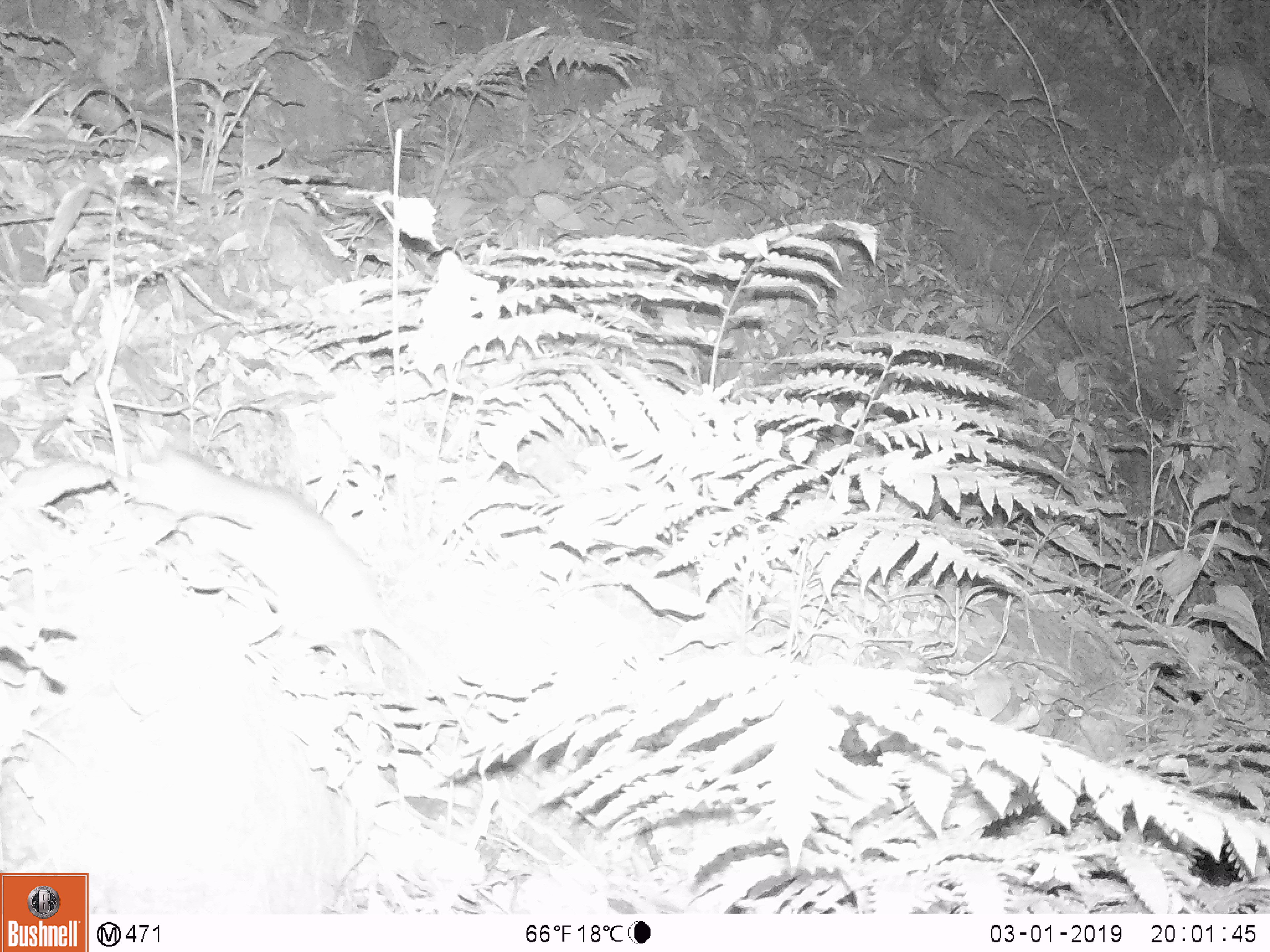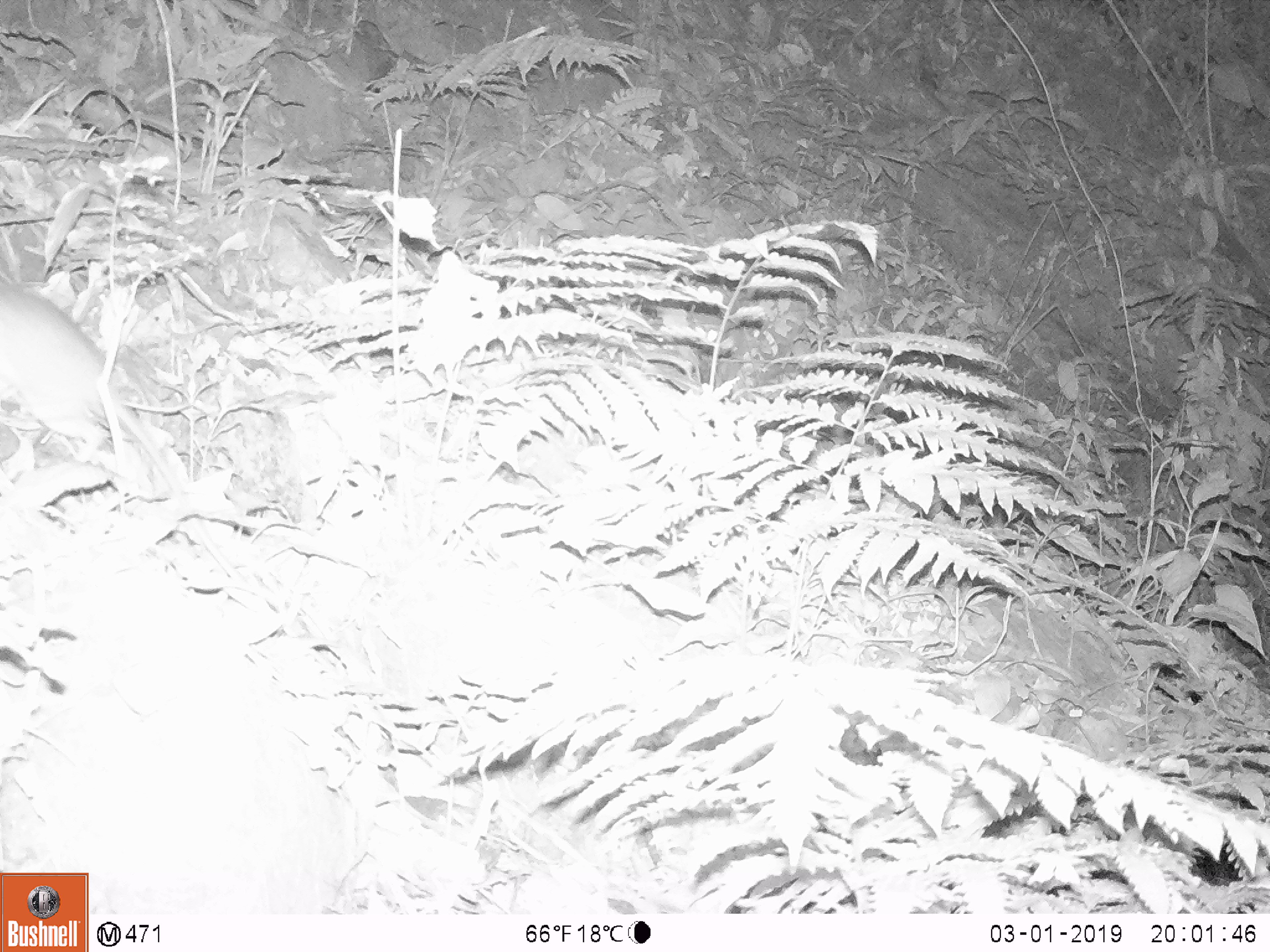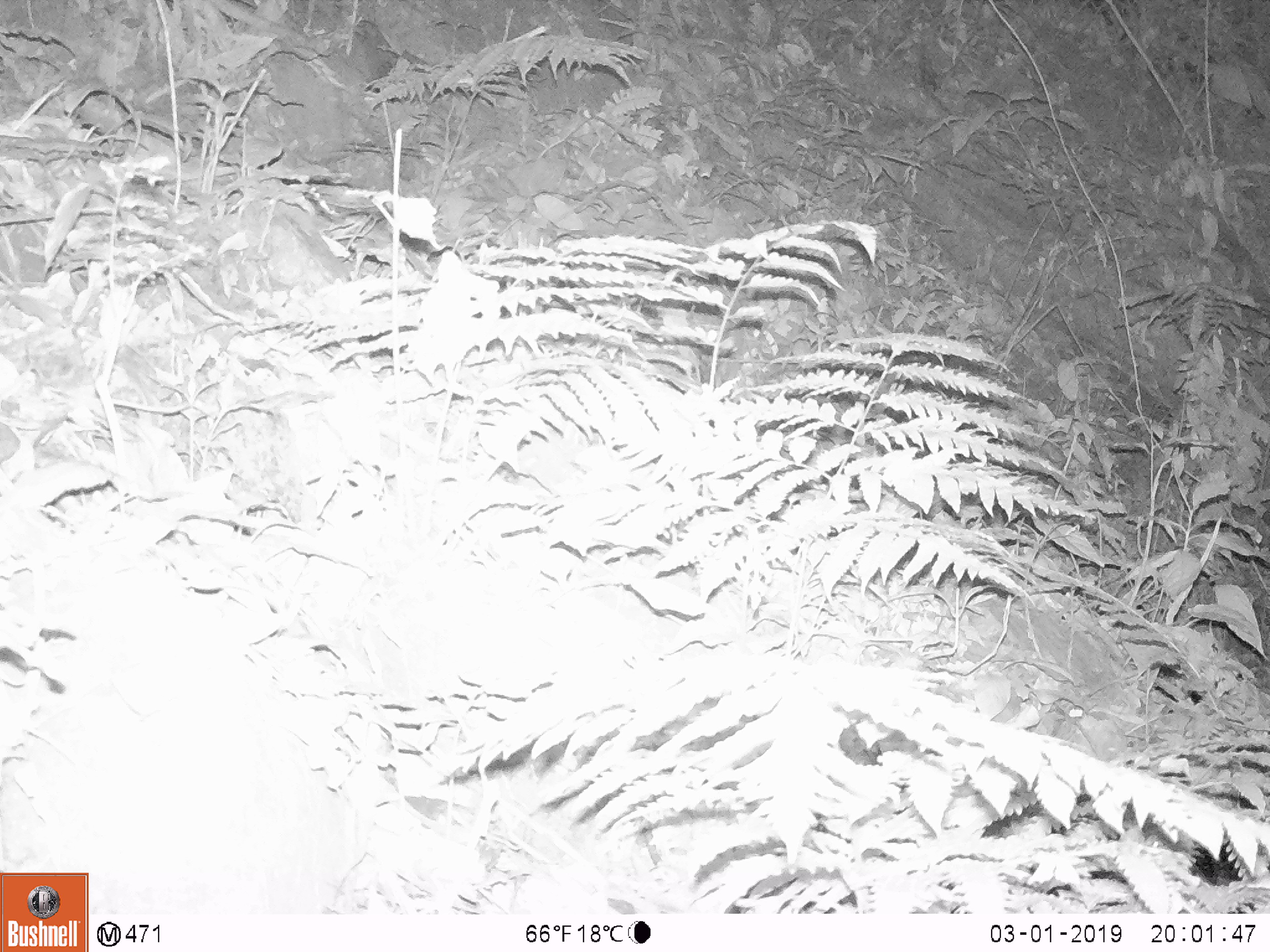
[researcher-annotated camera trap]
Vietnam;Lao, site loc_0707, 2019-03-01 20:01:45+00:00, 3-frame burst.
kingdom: Animalia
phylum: Chordata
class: Mammalia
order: Rodentia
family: Muridae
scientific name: Muridae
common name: old-world mice and rats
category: unidentified murid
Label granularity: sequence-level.